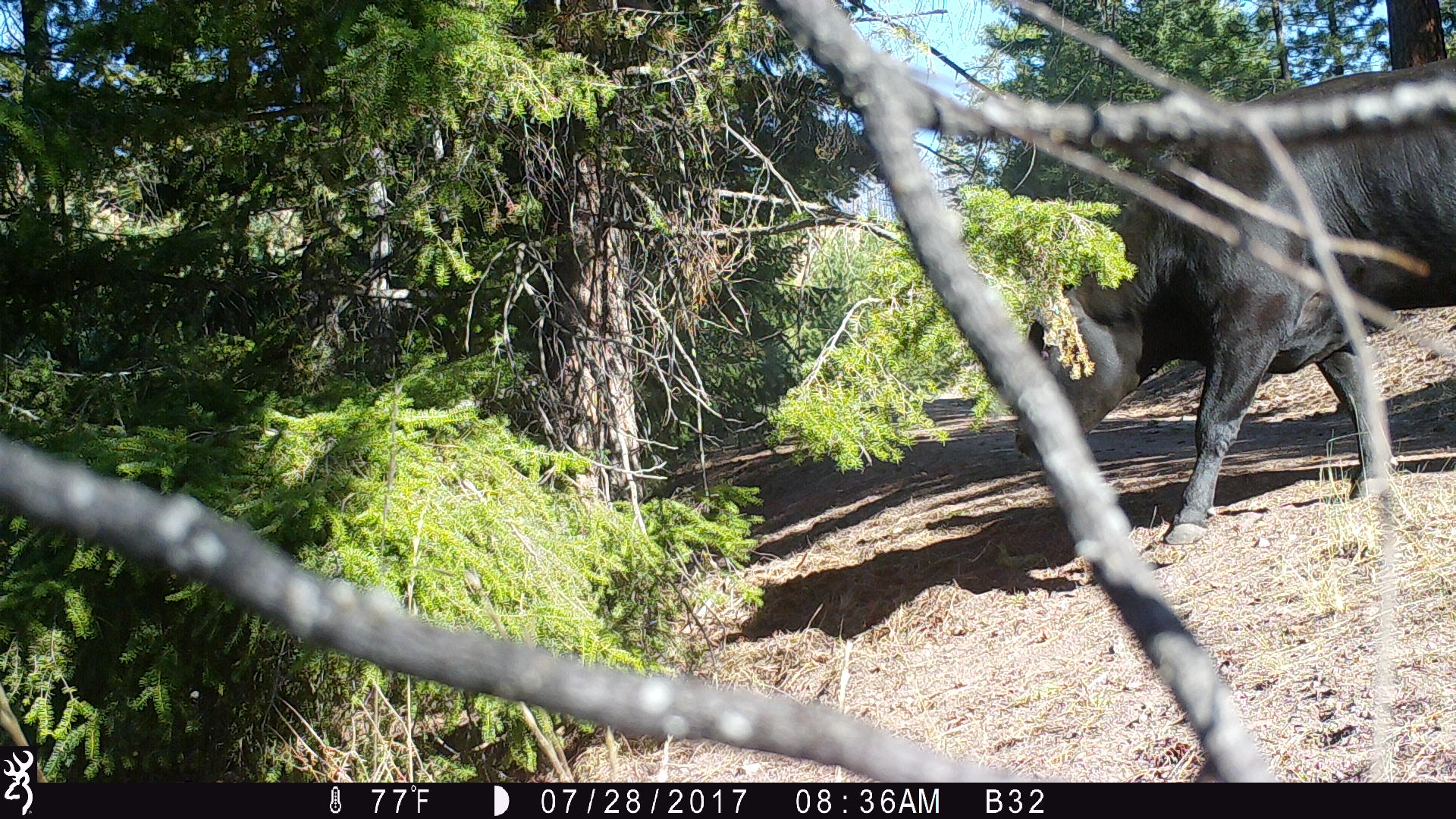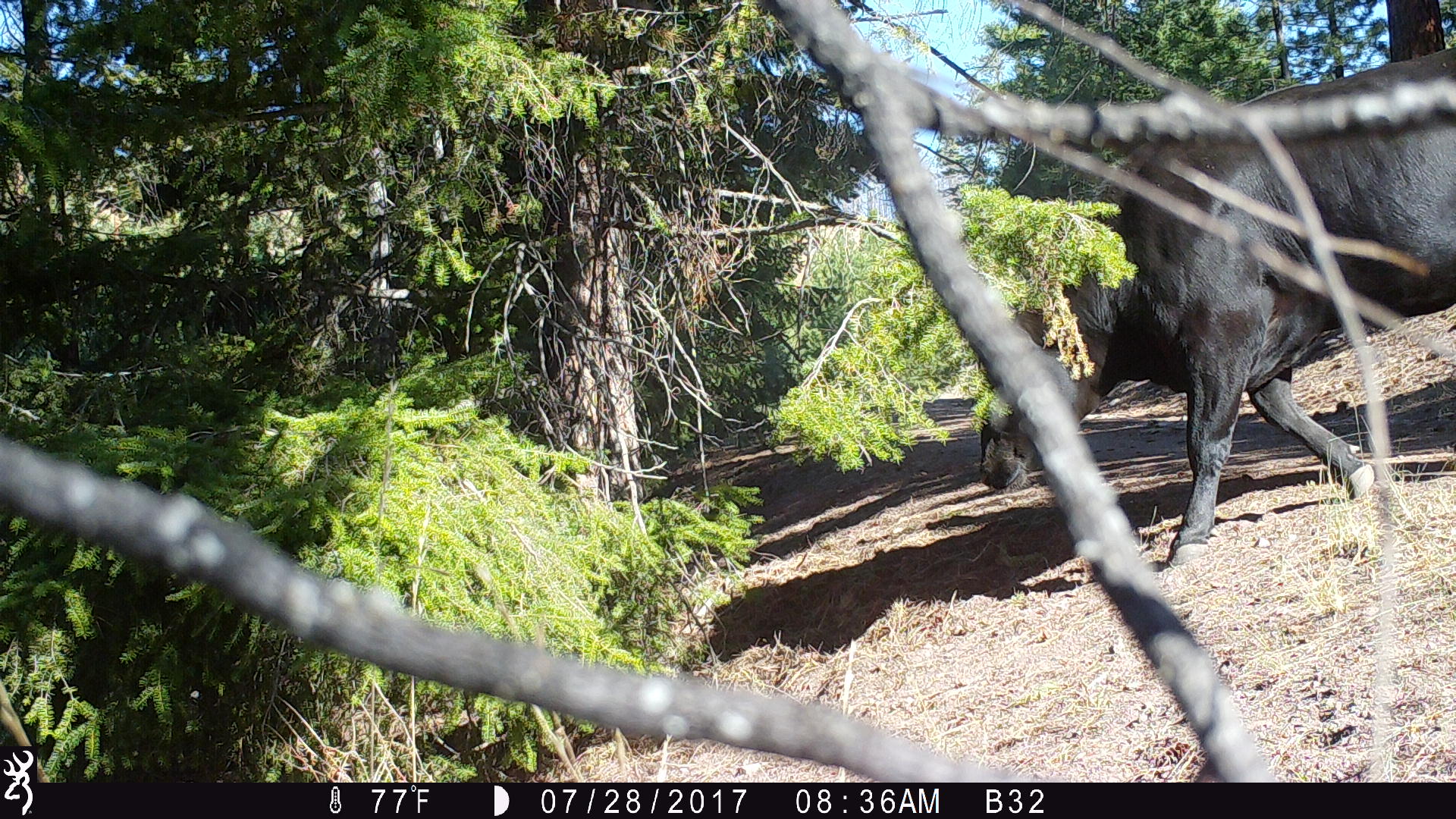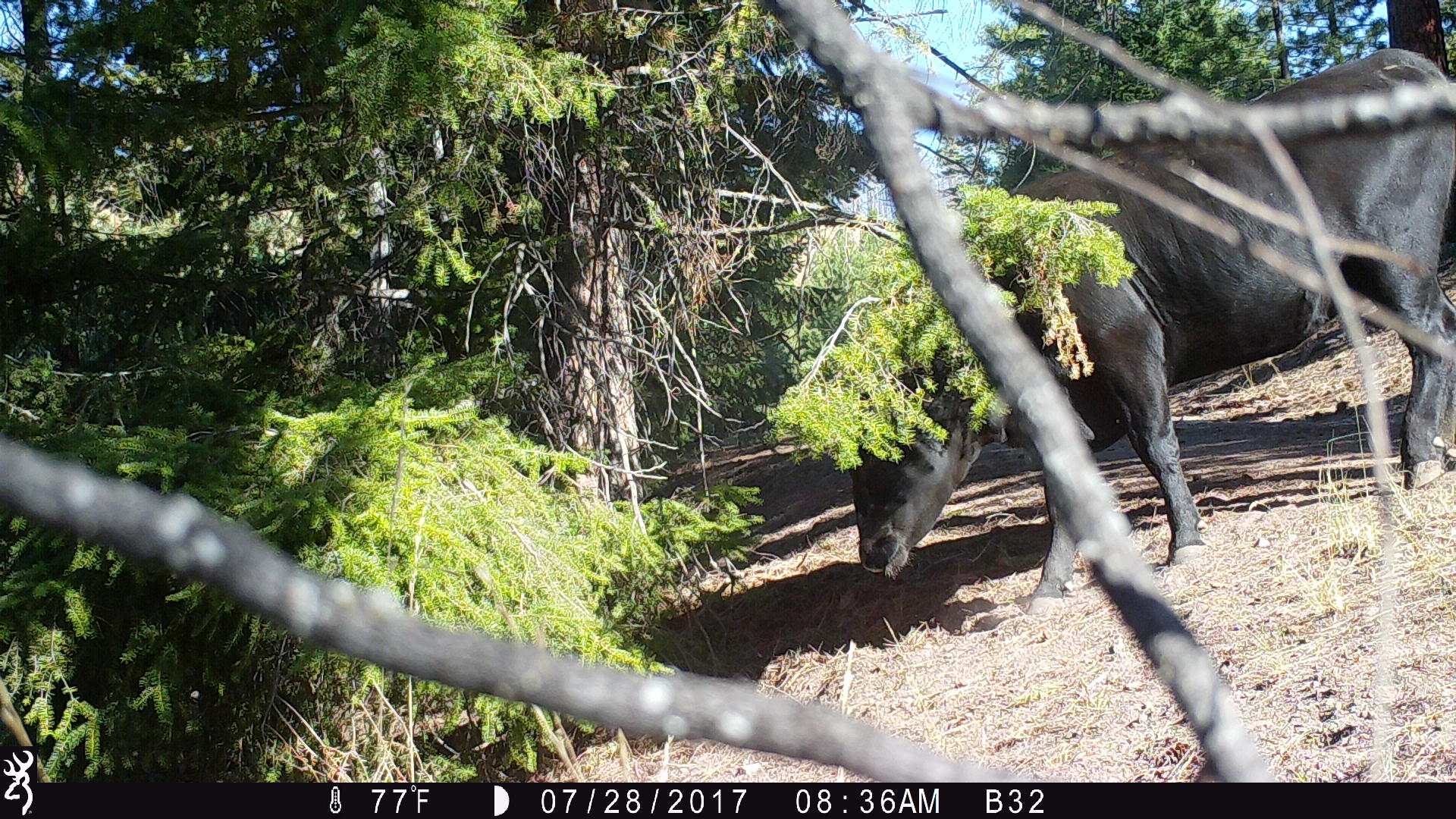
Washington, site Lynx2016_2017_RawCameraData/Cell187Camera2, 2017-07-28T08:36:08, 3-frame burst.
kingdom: Animalia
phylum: Chordata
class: Mammalia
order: Artiodactyla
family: Bovidae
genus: Bos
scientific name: Bos taurus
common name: domestic cattle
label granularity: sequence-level